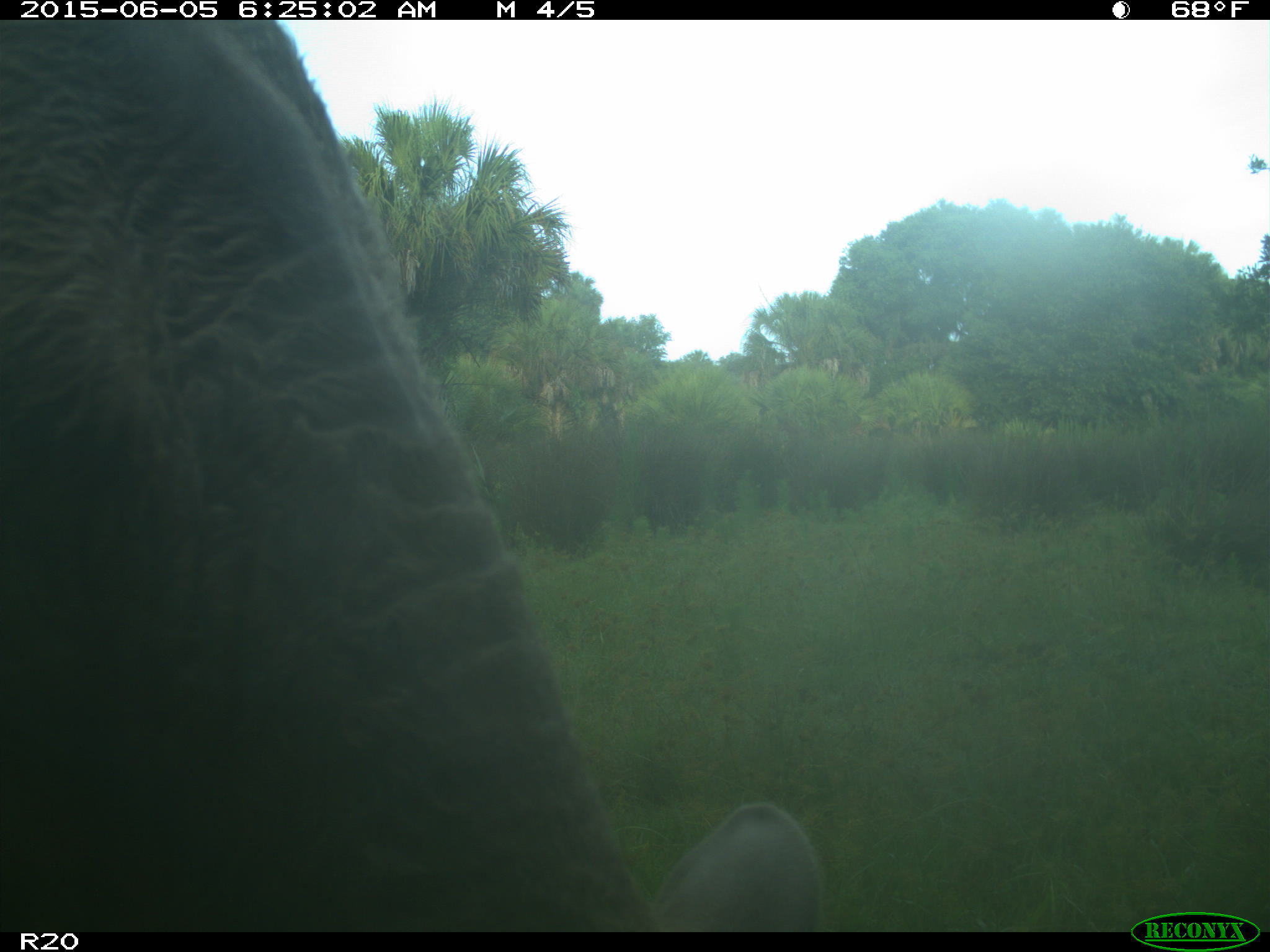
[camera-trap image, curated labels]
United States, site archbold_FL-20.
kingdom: Animalia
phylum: Chordata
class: Mammalia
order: Artiodactyla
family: Bovidae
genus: Bos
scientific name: Bos taurus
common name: domestic cow